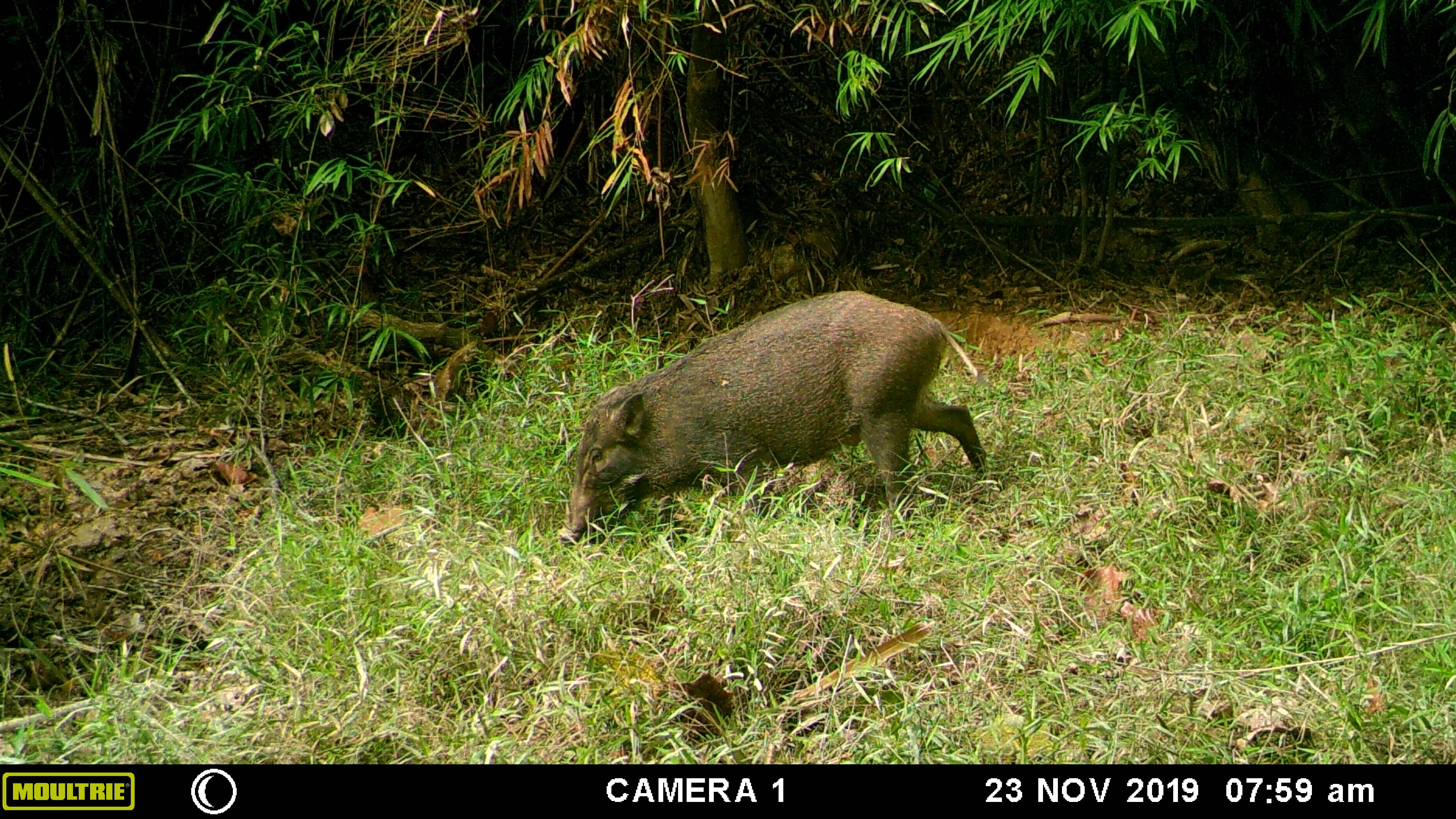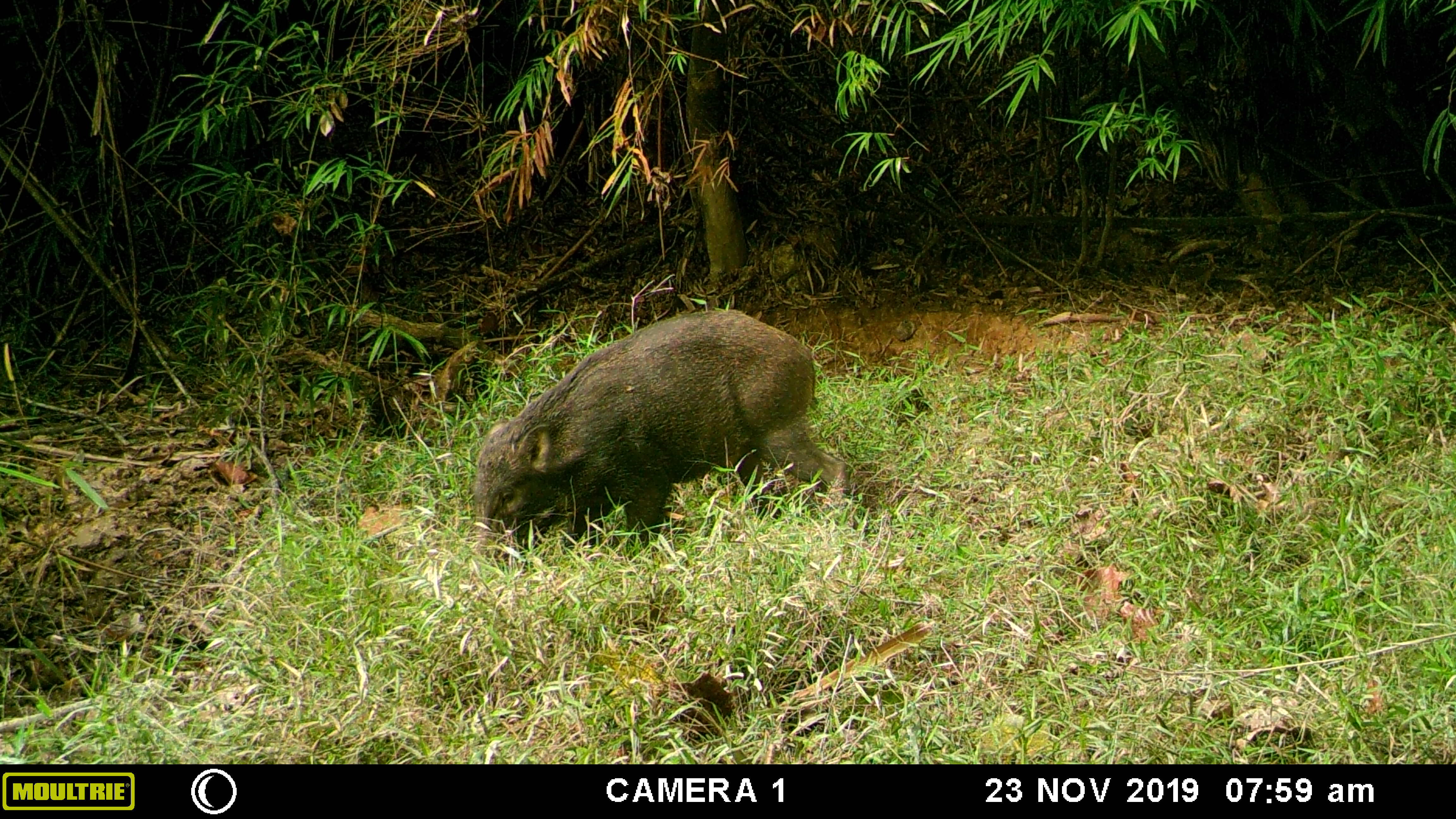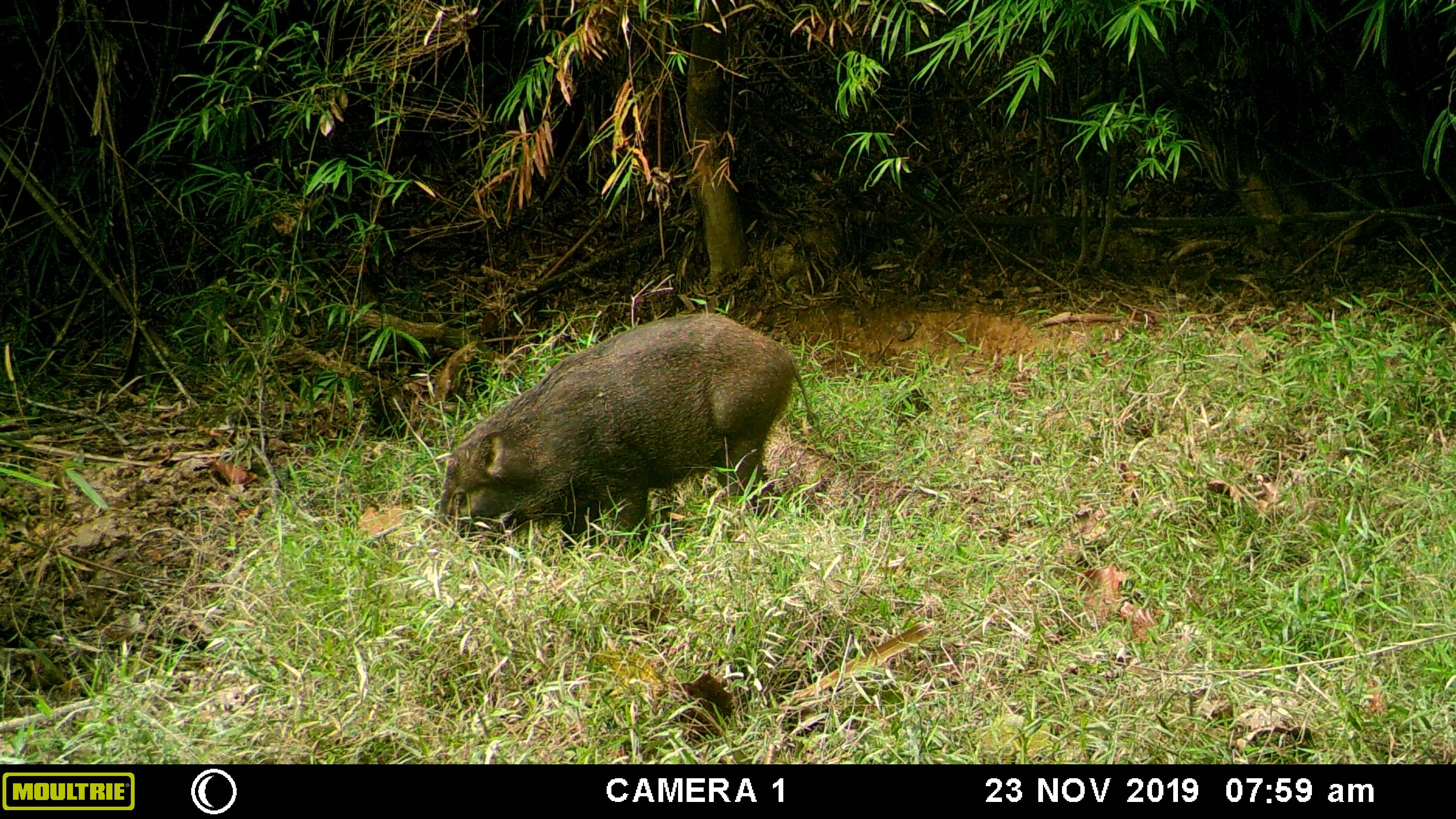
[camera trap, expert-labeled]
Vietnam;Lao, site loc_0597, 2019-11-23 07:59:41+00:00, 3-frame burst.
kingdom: Animalia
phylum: Chordata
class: Mammalia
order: Artiodactyla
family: Suidae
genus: Sus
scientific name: Sus scrofa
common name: eurasian wild pig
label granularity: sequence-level